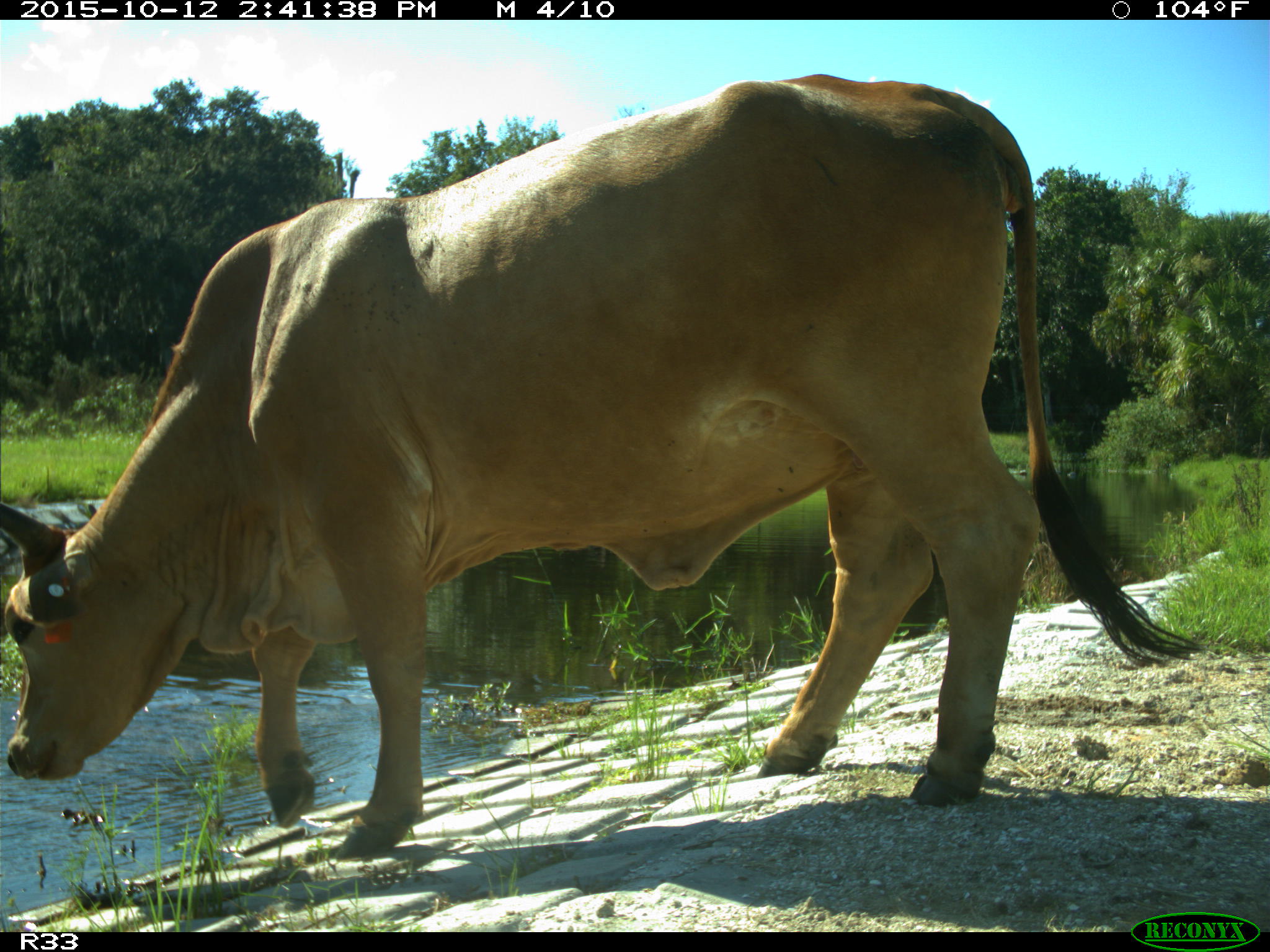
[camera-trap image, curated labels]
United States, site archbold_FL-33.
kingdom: Animalia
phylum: Chordata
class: Mammalia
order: Artiodactyla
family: Bovidae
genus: Bos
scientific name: Bos taurus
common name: domestic cow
Bos taurus (domestic cow).